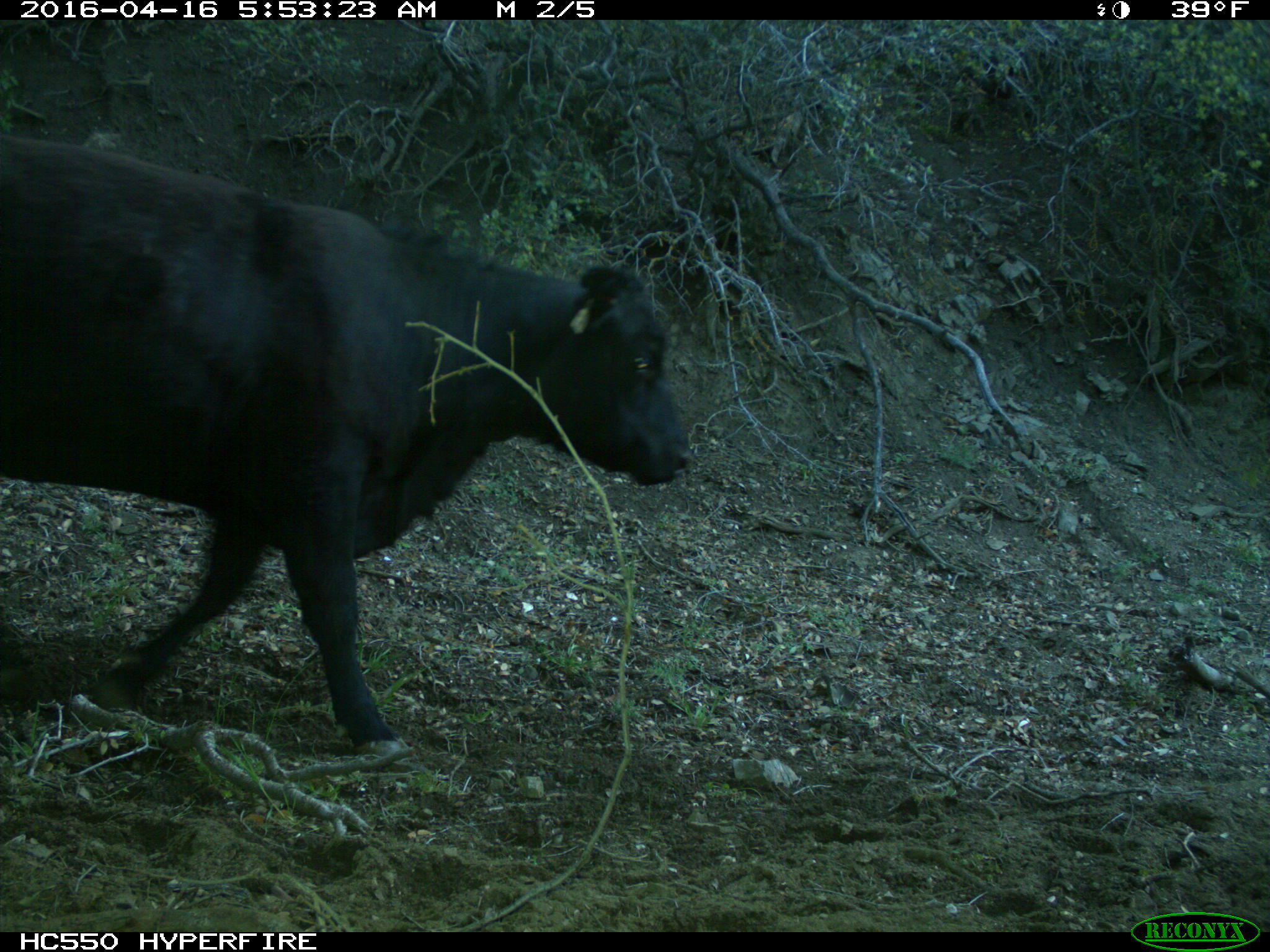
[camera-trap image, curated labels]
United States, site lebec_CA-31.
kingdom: Animalia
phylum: Chordata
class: Mammalia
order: Artiodactyla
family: Bovidae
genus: Bos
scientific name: Bos taurus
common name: domestic cow